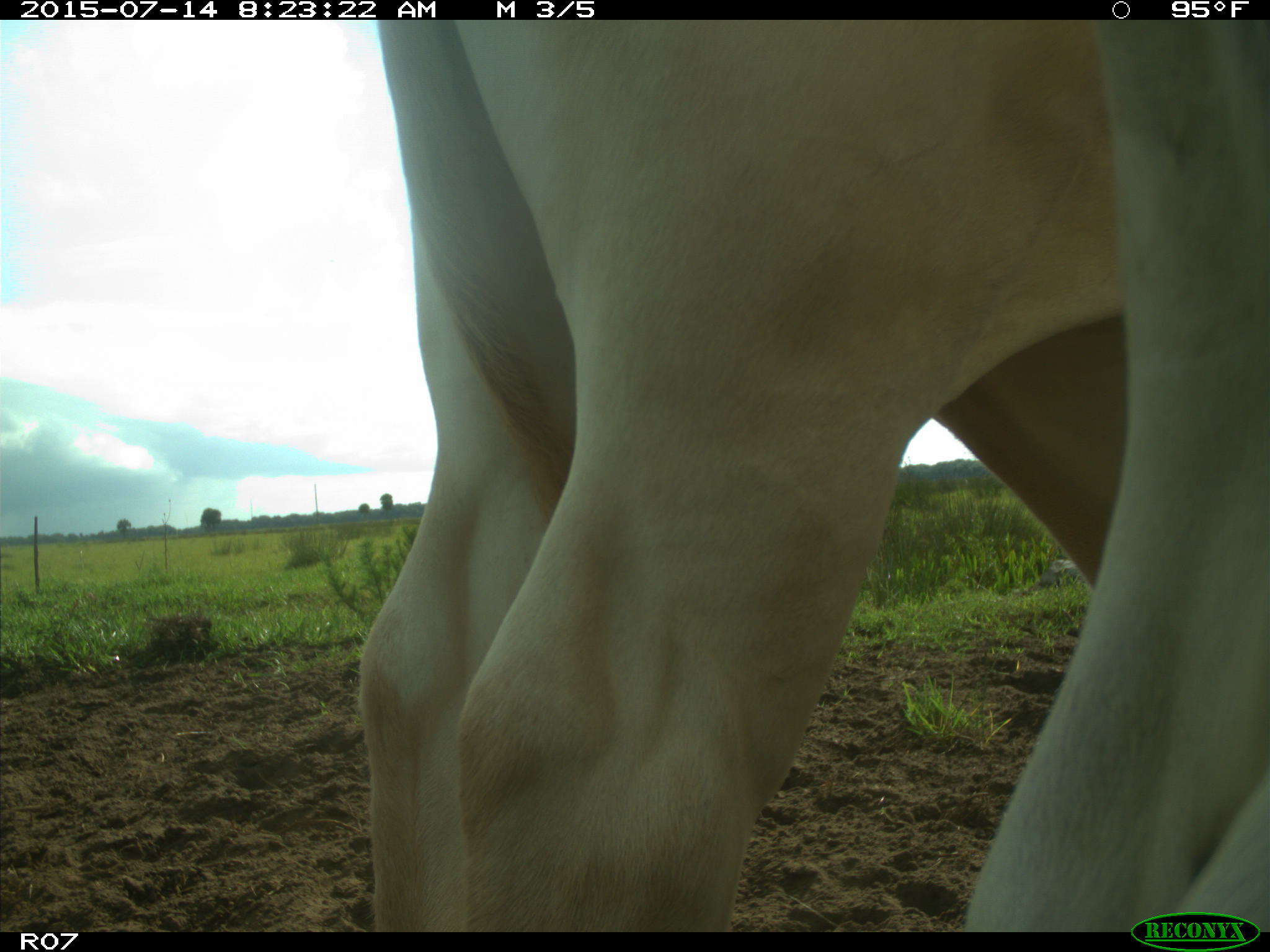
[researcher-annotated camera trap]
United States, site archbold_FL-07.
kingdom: Animalia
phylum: Chordata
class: Mammalia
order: Artiodactyla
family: Bovidae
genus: Bos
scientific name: Bos taurus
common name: domestic cow